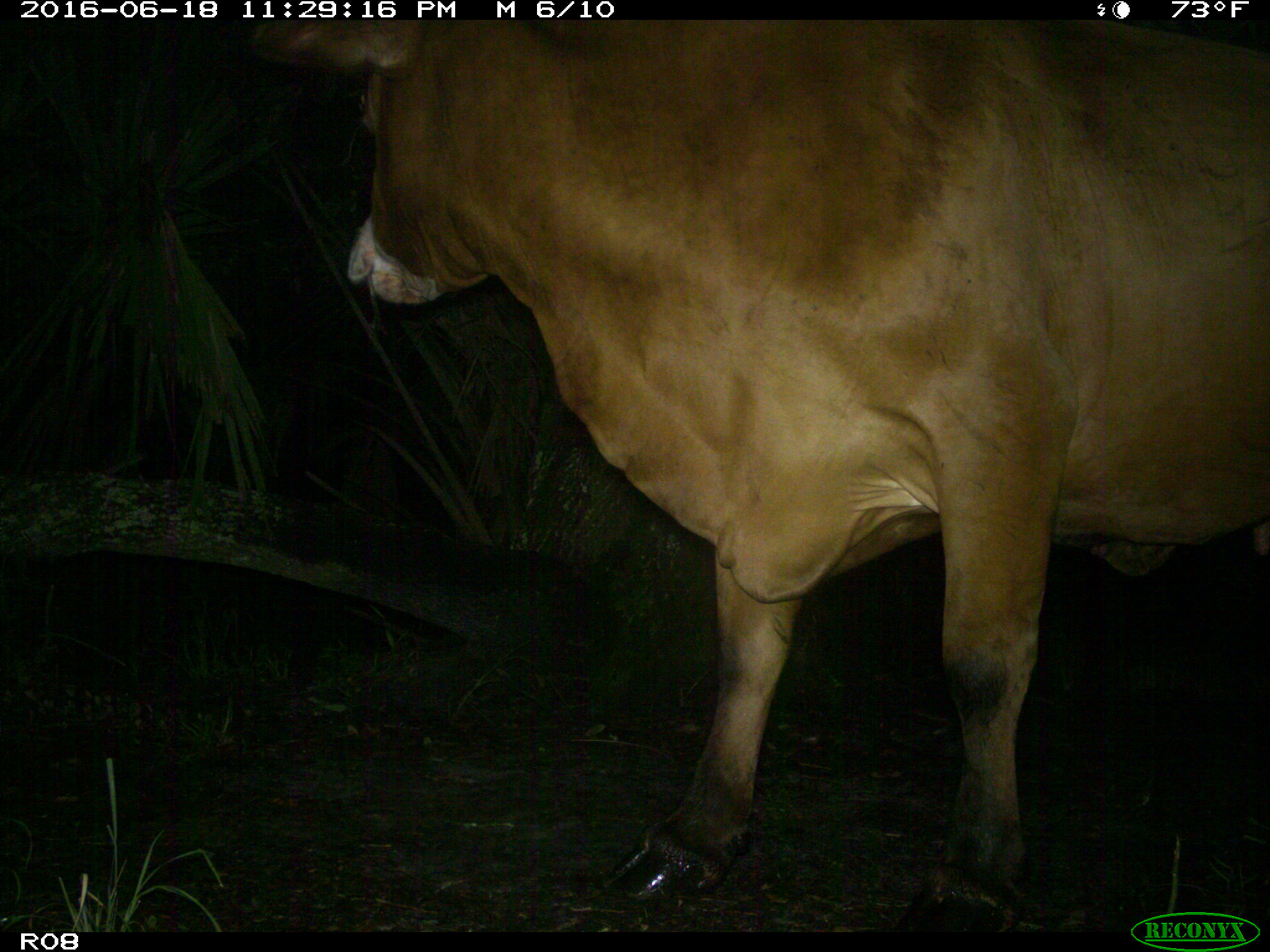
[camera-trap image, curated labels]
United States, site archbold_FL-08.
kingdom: Animalia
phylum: Chordata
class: Mammalia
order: Artiodactyla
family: Bovidae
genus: Bos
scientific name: Bos taurus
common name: domestic cow